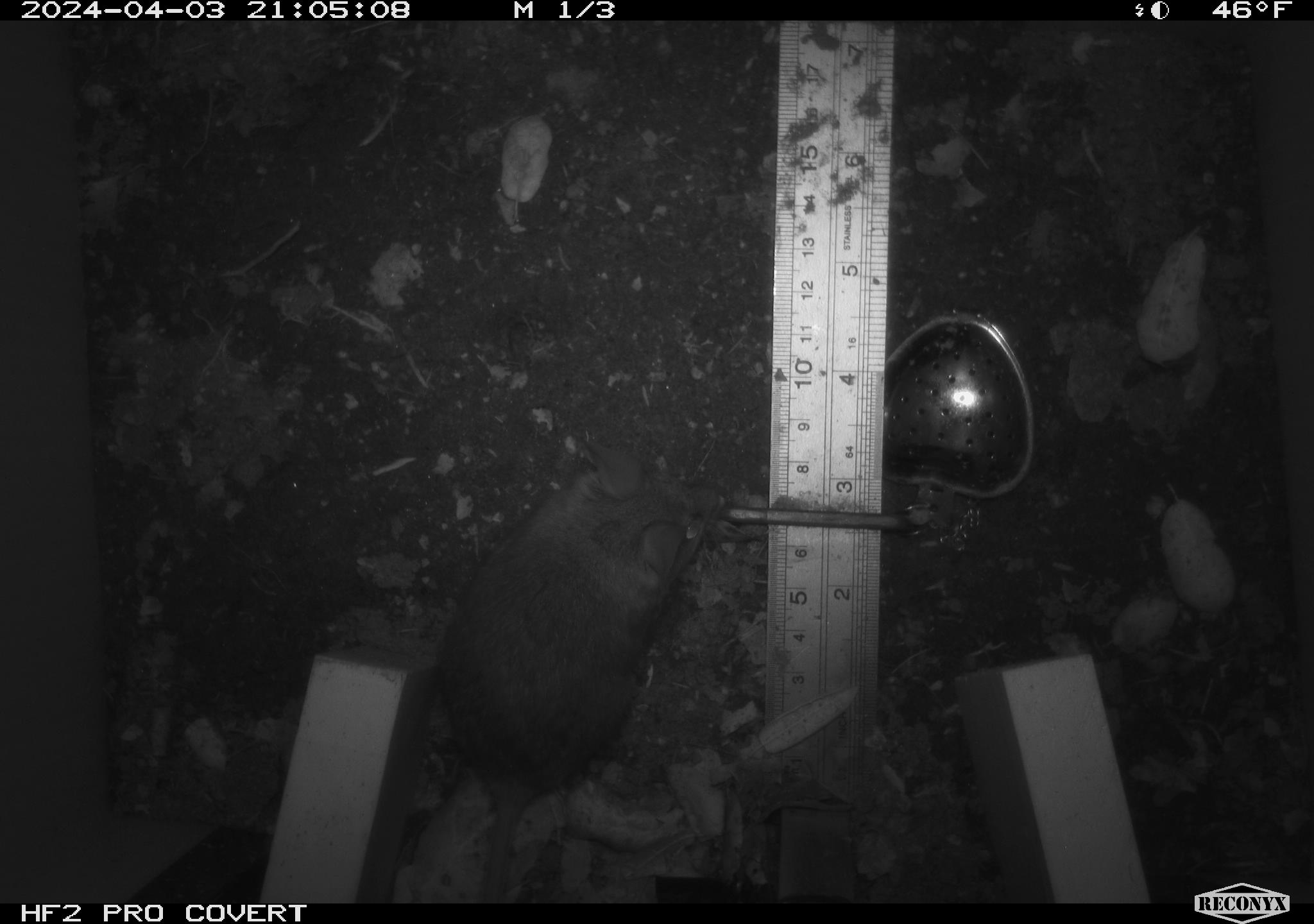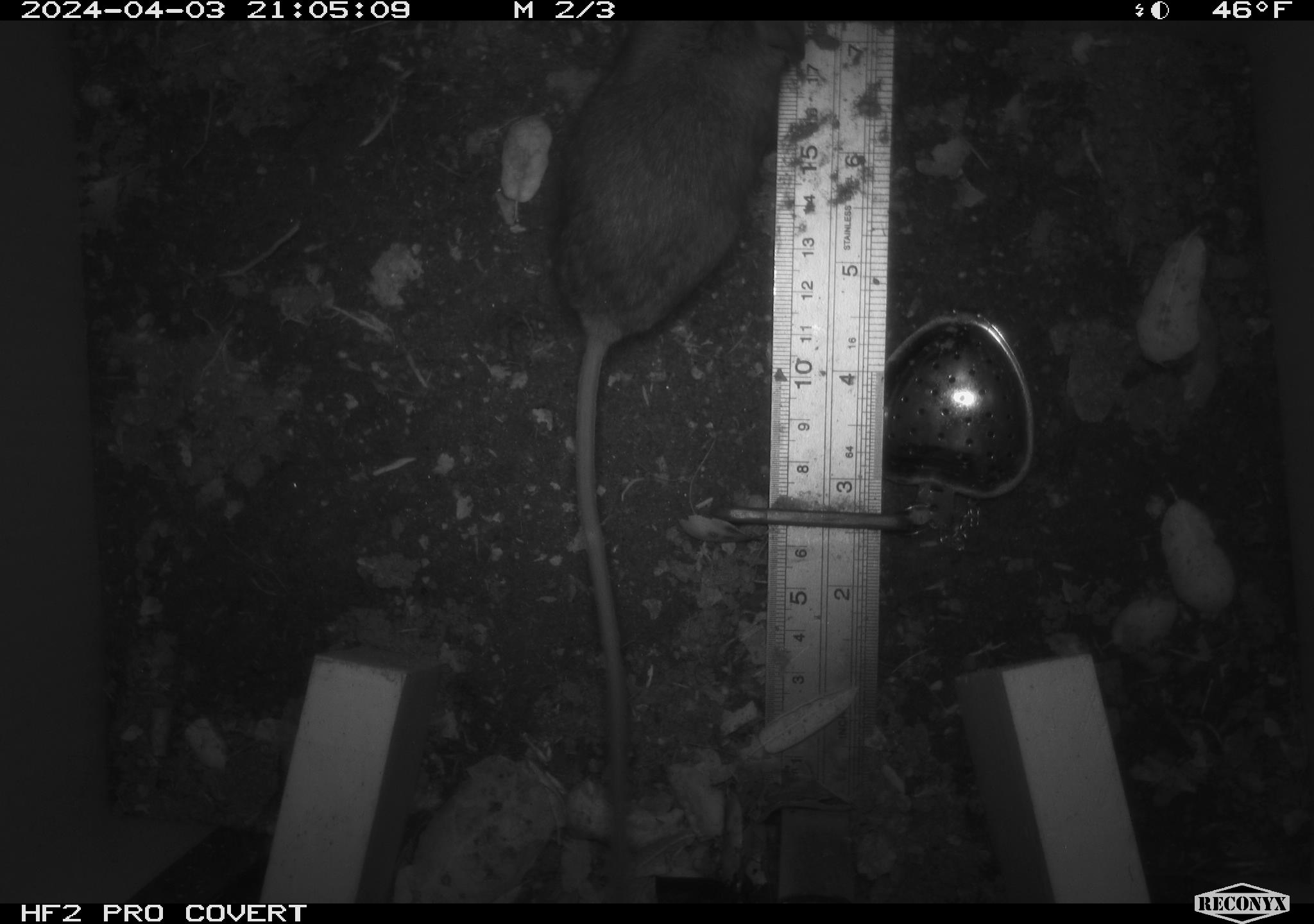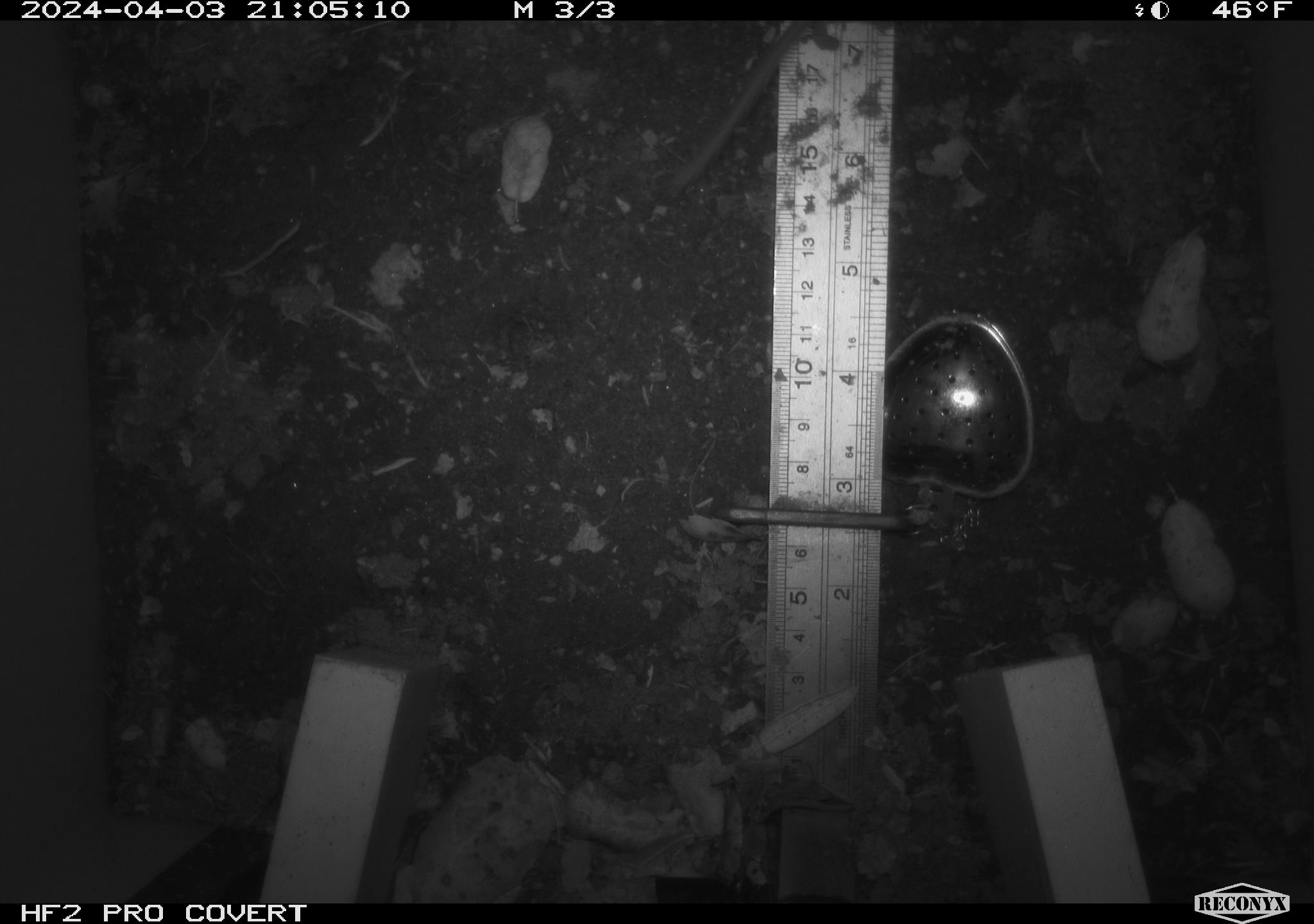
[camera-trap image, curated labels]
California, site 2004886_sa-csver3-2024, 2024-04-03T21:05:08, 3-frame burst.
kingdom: Animalia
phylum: Chordata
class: Mammalia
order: Rodentia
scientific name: Rodentia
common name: rodent